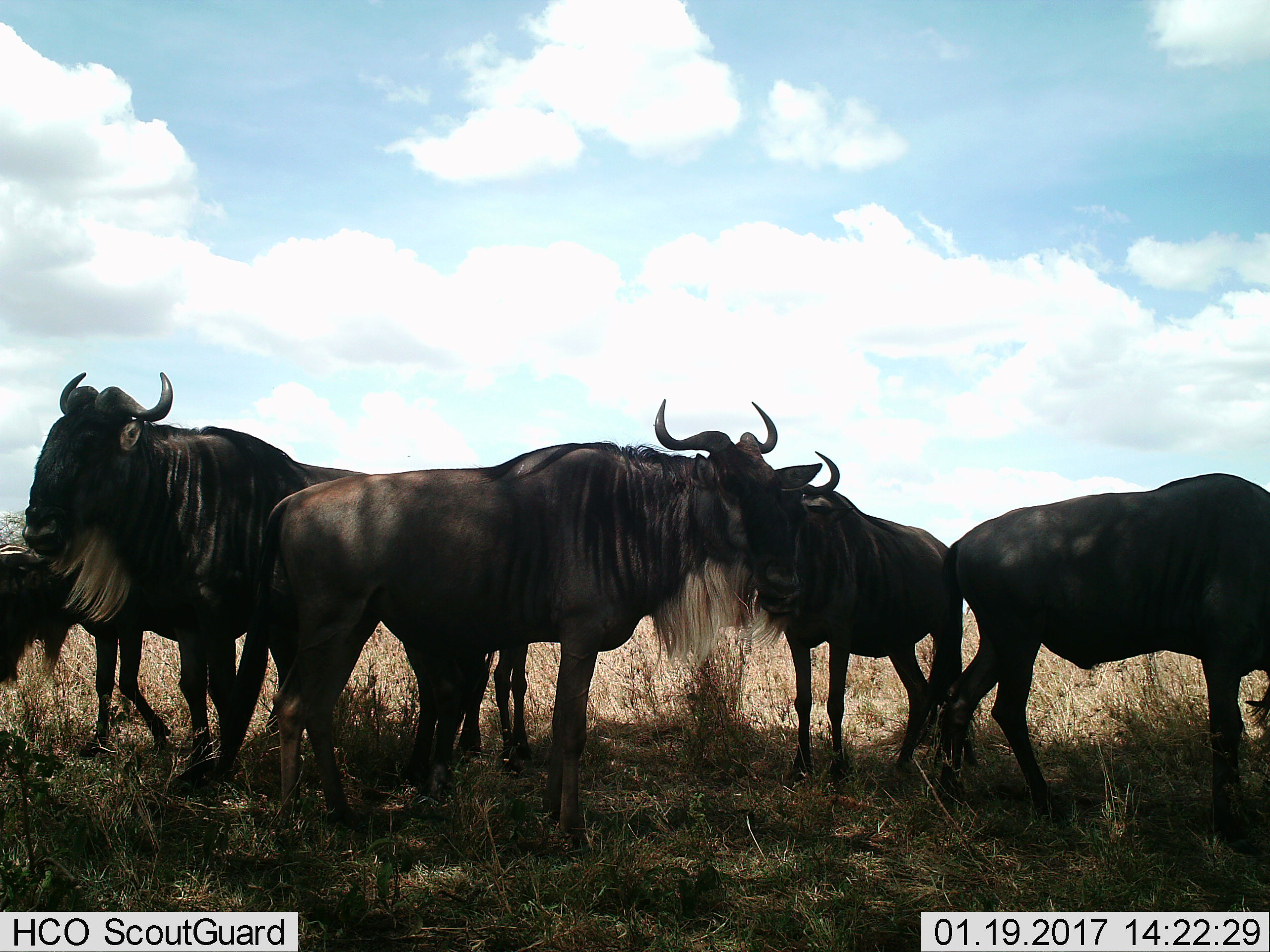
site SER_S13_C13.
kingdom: Animalia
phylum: Chordata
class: Mammalia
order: Artiodactyla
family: Bovidae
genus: Connochaetes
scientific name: Connochaetes taurinus taurinus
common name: blue wildebeest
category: wildebeestblue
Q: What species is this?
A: Wildebeestblue (blue wildebeest) (Connochaetes taurinus taurinus).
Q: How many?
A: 5.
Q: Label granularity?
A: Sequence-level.